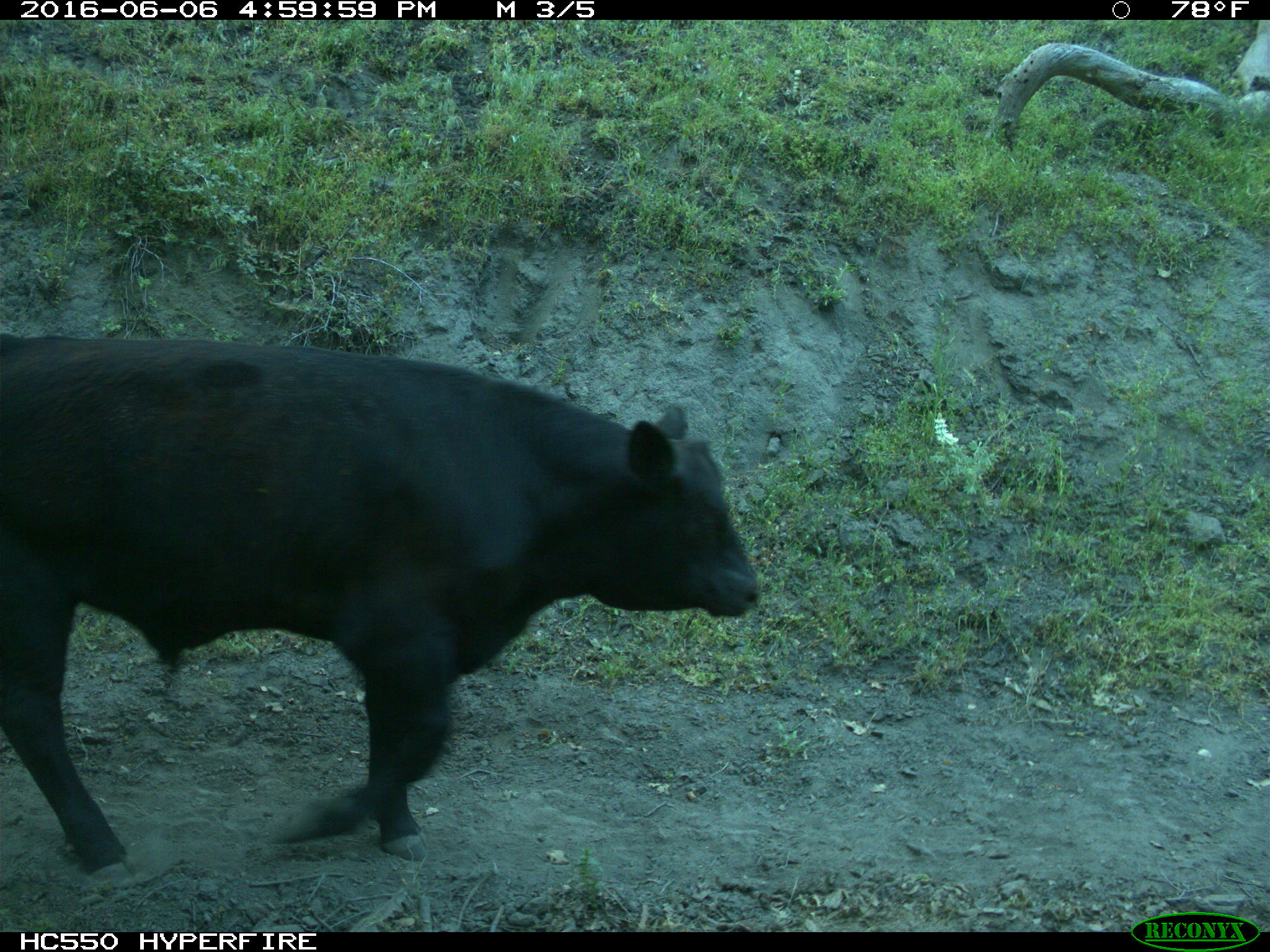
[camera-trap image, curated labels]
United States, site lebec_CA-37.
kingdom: Animalia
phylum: Chordata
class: Mammalia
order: Artiodactyla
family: Bovidae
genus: Bos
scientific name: Bos taurus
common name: domestic cow